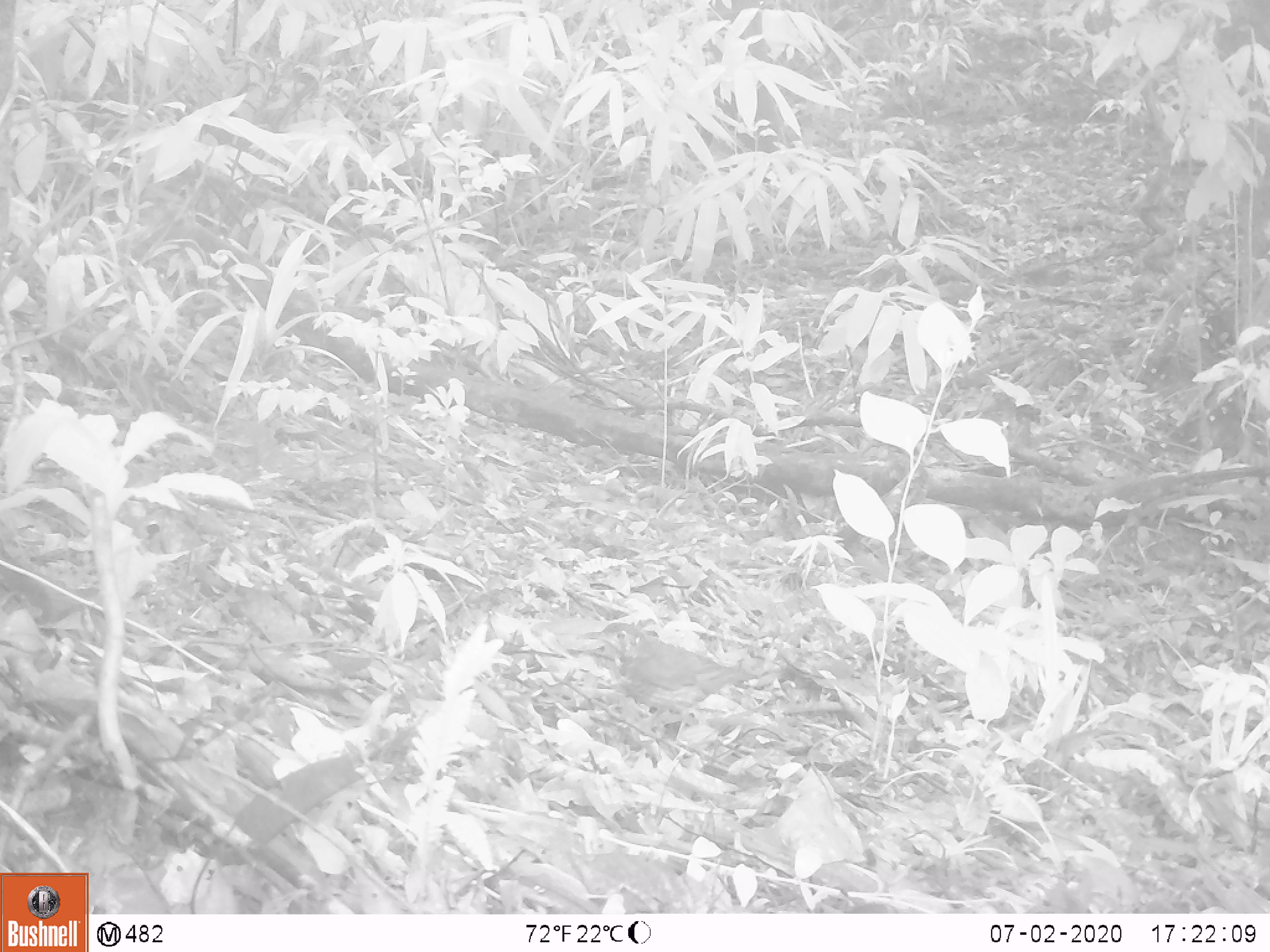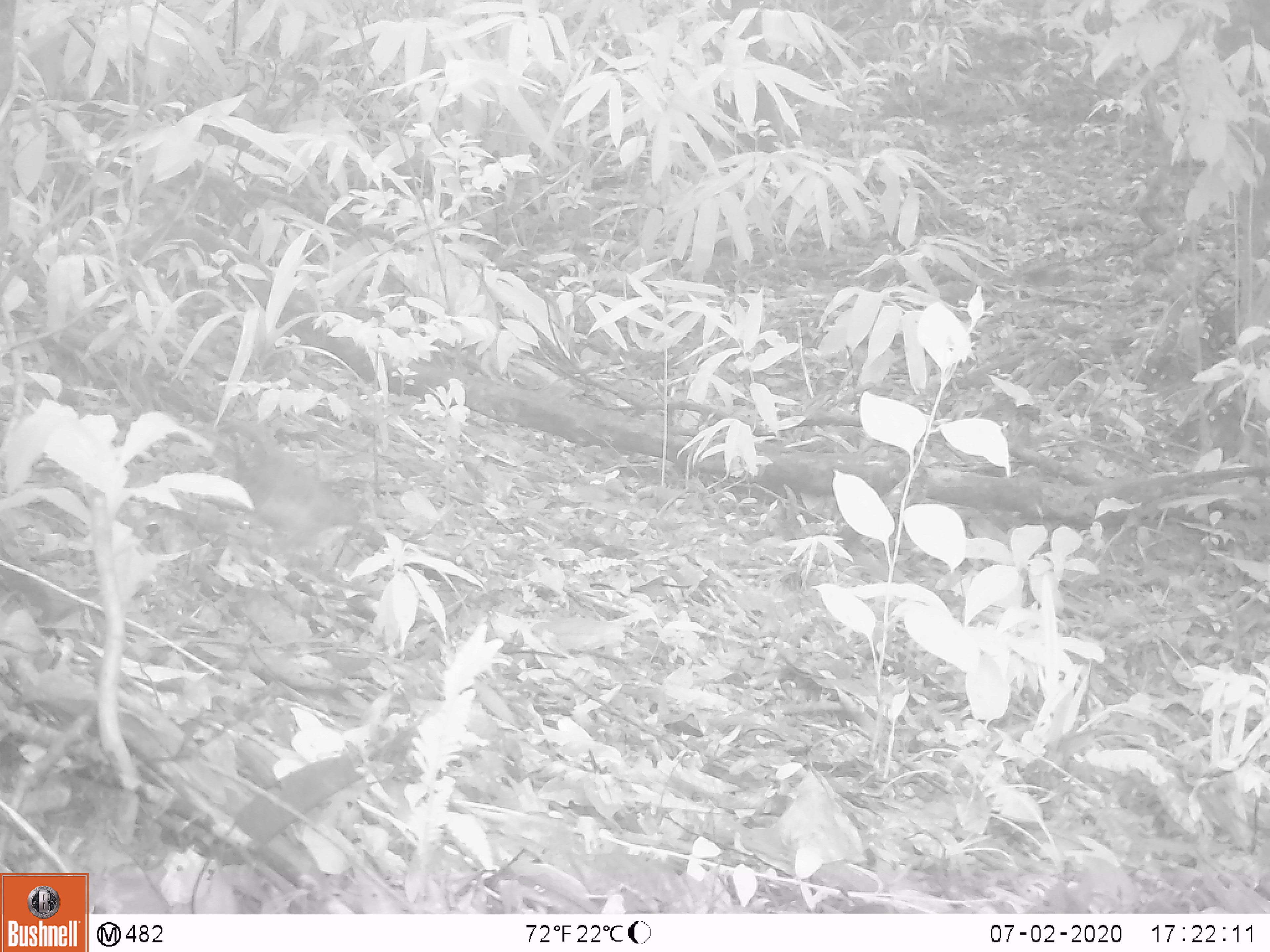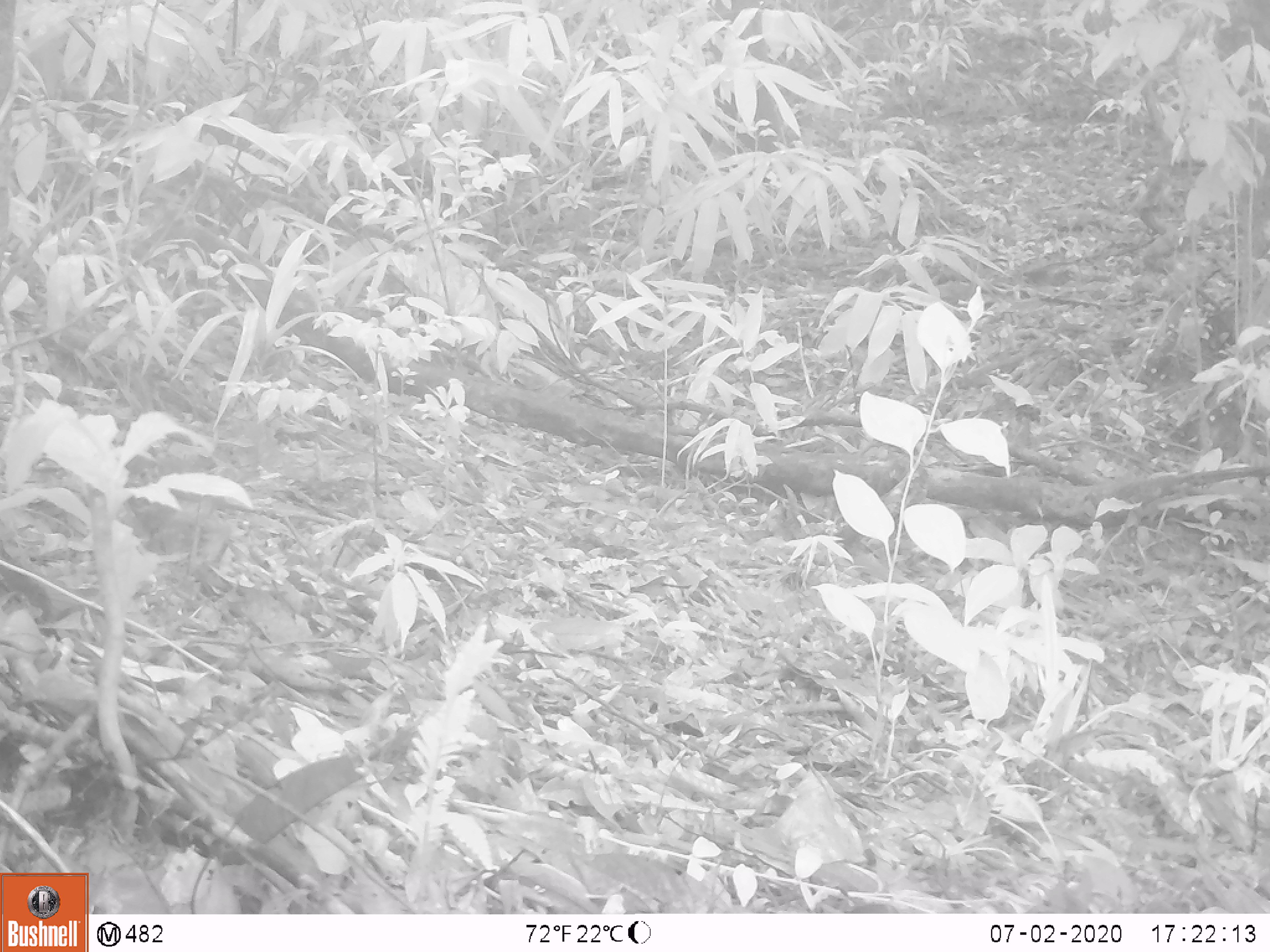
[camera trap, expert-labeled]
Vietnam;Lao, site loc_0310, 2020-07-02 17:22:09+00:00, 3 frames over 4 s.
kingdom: Animalia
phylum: Chordata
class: Aves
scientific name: Aves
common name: bird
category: unidentified bird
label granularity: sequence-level